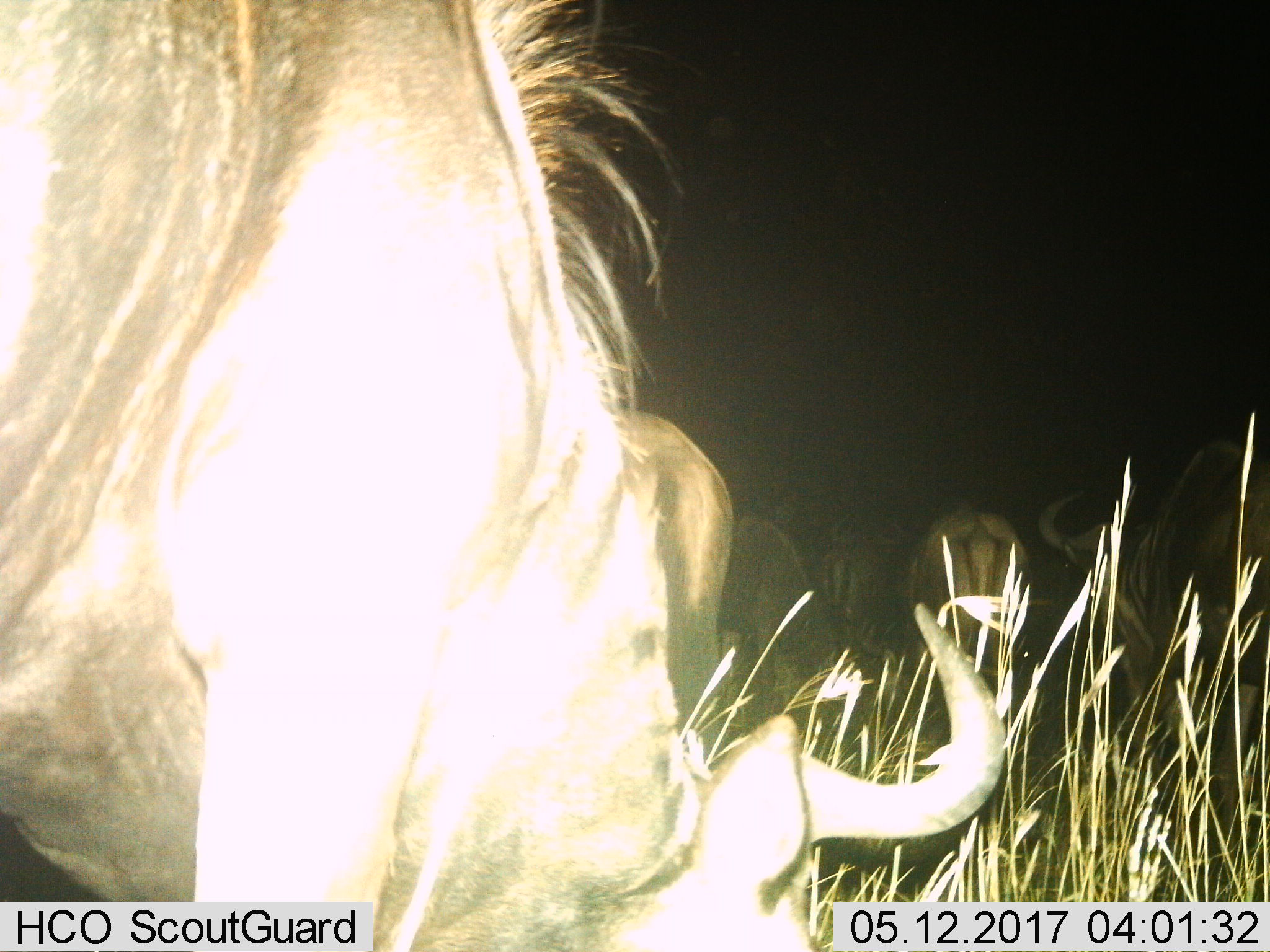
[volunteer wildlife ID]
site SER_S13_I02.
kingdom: Animalia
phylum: Chordata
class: Mammalia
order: Artiodactyla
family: Bovidae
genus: Connochaetes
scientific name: Connochaetes taurinus taurinus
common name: blue wildebeest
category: wildebeestblue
Wildebeestblue (blue wildebeest) (Connochaetes taurinus taurinus), count 6. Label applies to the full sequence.